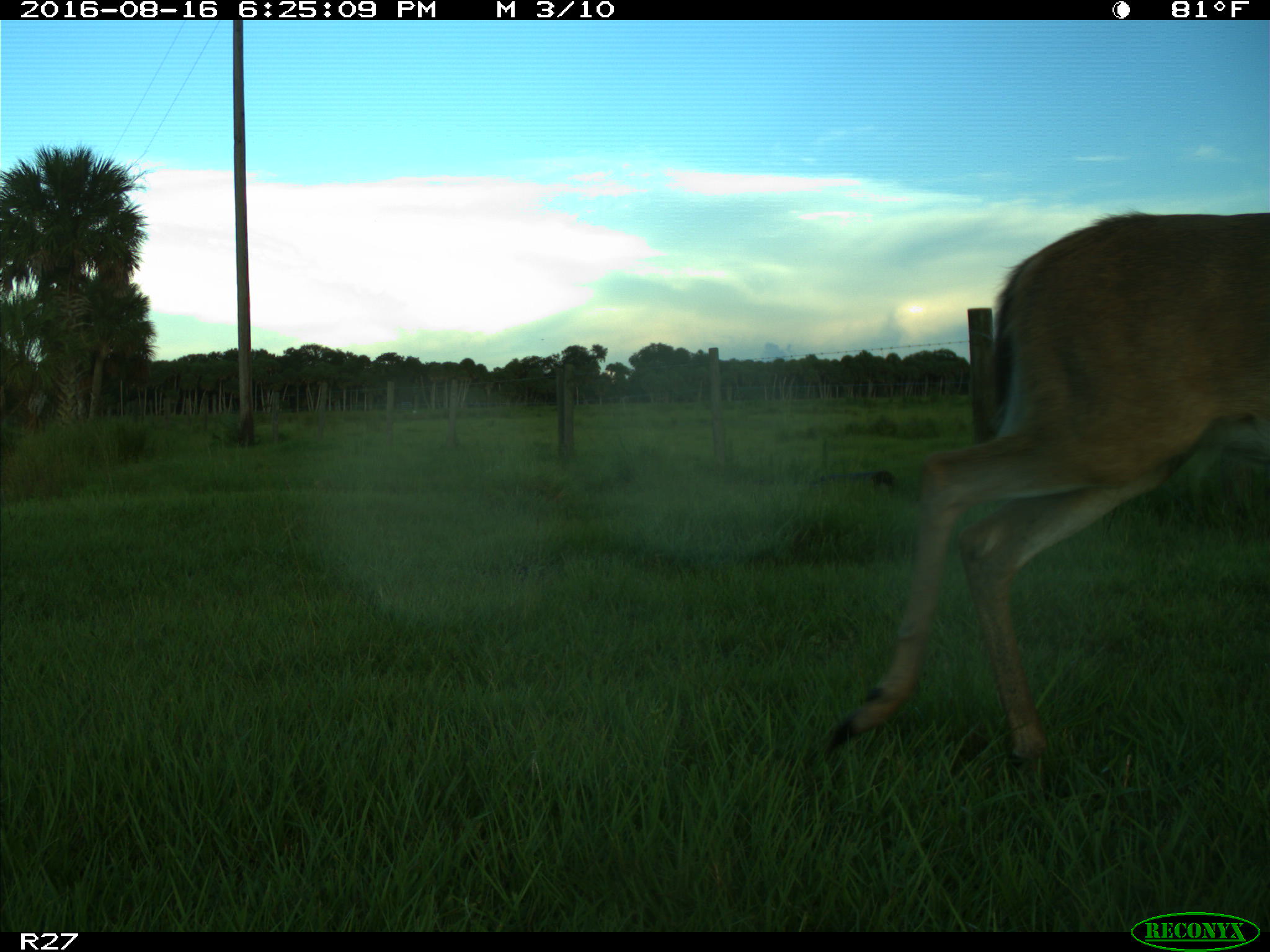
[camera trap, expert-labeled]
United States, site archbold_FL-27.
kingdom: Animalia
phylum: Chordata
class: Mammalia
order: Artiodactyla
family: Cervidae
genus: Odocoileus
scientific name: Odocoileus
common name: deer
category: unidentified deer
Unidentified deer (deer) (Odocoileus).